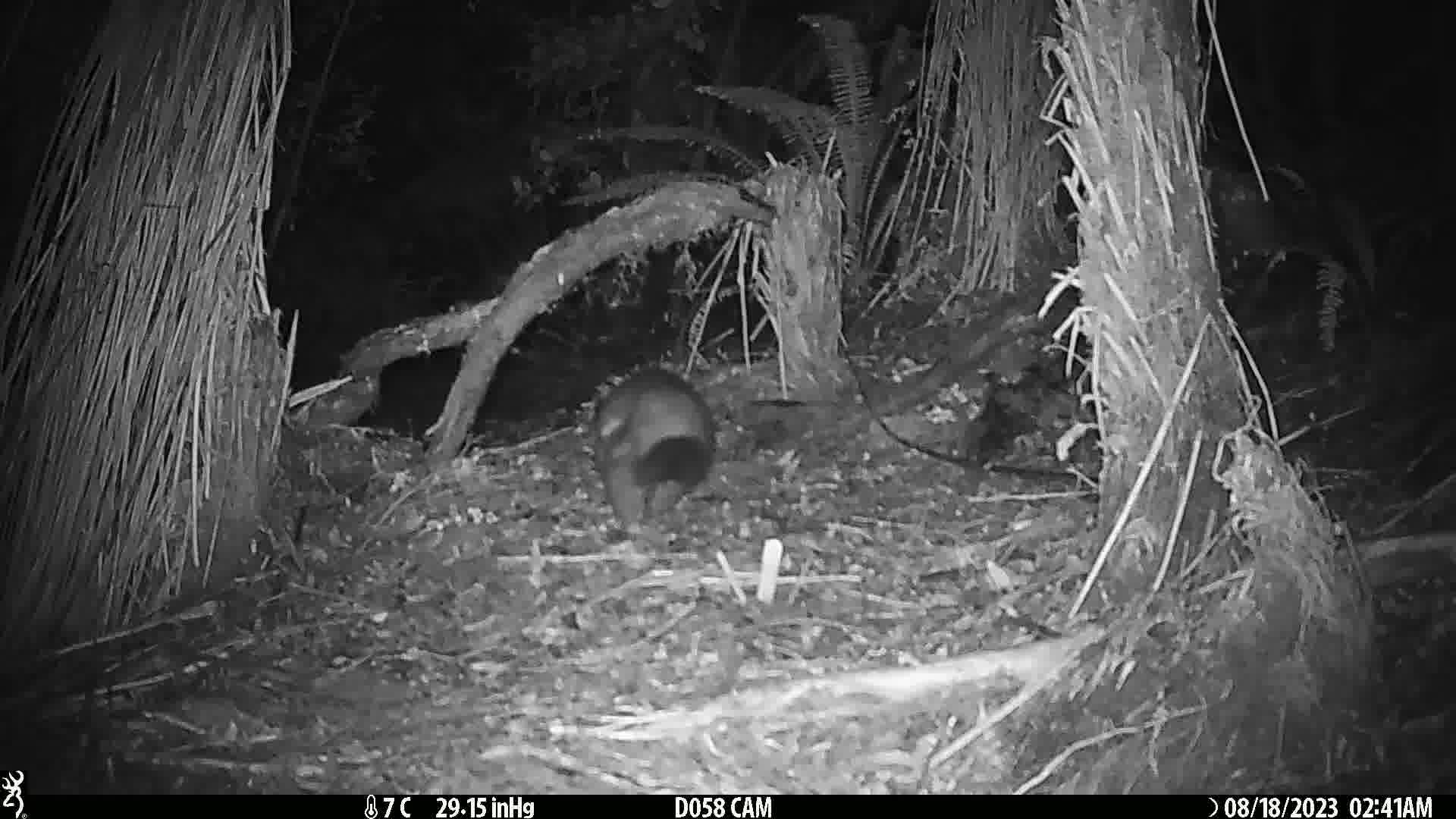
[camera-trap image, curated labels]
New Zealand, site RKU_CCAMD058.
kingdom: Animalia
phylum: Chordata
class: Mammalia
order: Diprotodontia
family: Phalangeridae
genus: Trichosurus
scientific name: Trichosurus vulpecula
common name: common brushtail possum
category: possum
Possum (common brushtail possum) (Trichosurus vulpecula).